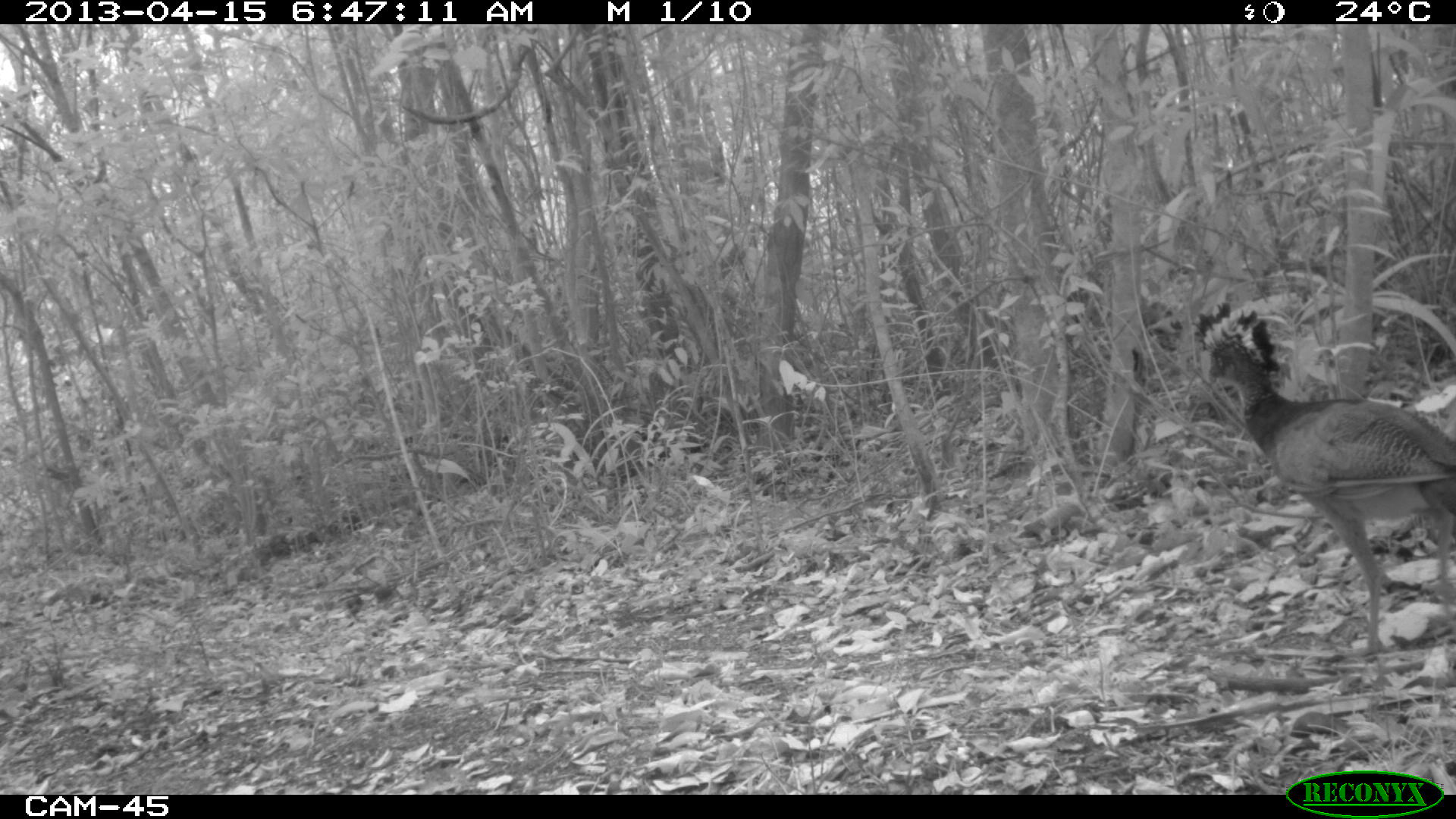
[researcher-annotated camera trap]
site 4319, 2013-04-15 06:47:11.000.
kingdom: Animalia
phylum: Chordata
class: Aves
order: Galliformes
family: Cracidae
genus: Crax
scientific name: Crax rubra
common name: great curassow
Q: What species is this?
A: Crax rubra (great curassow).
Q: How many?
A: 1.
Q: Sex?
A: Female.